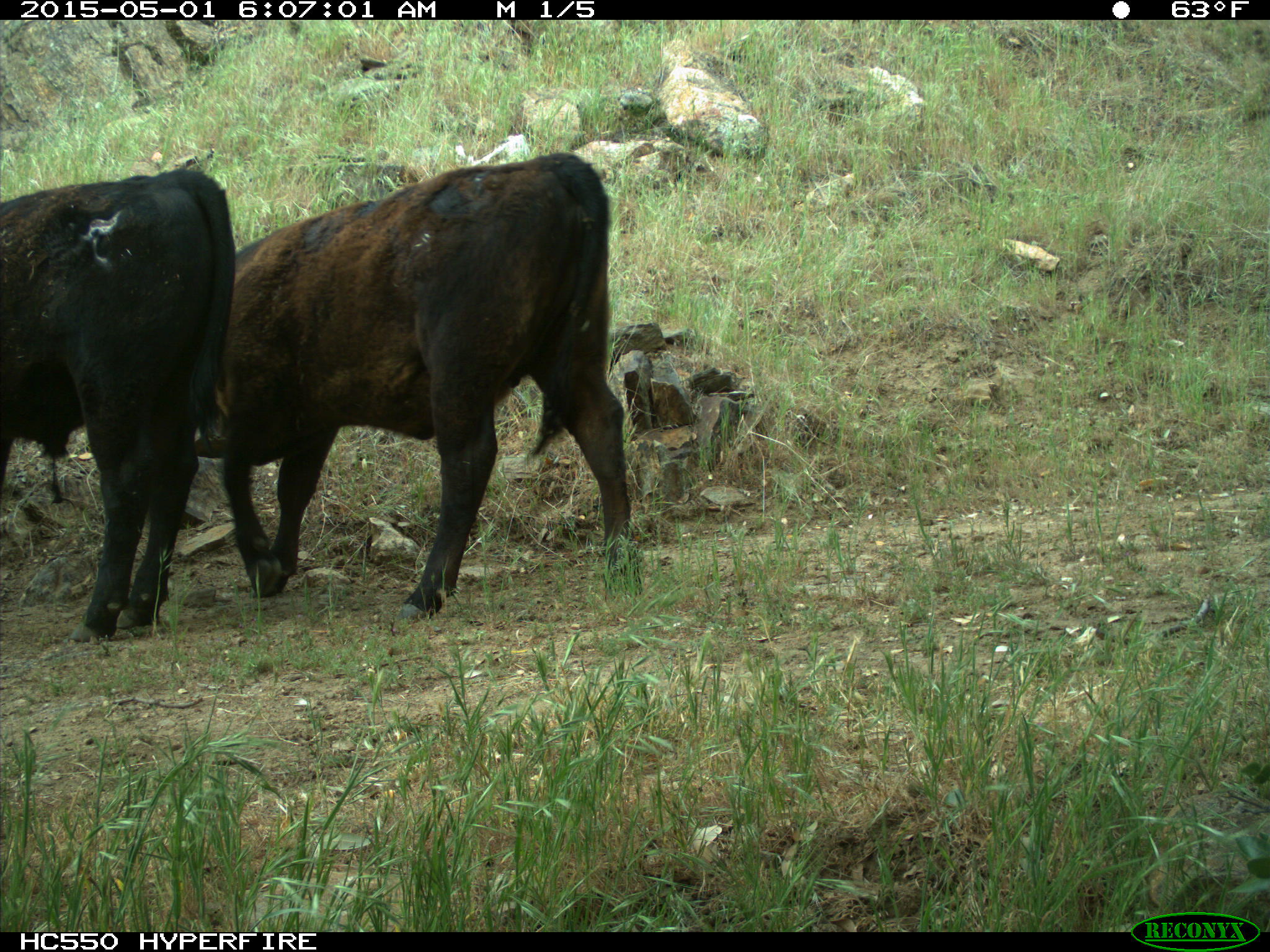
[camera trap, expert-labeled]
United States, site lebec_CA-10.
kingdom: Animalia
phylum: Chordata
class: Mammalia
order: Artiodactyla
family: Bovidae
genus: Bos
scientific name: Bos taurus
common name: domestic cow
Bos taurus (domestic cow).